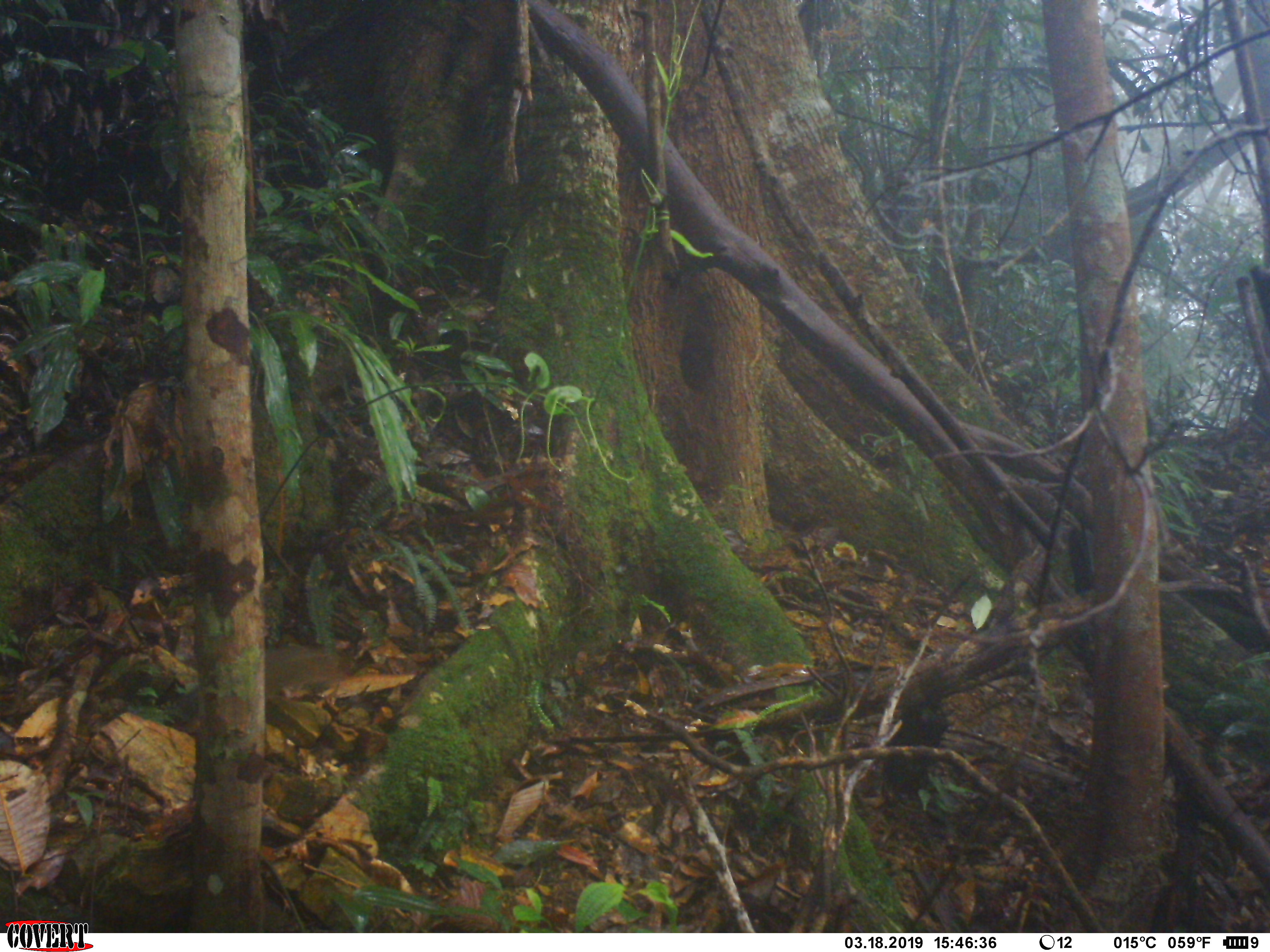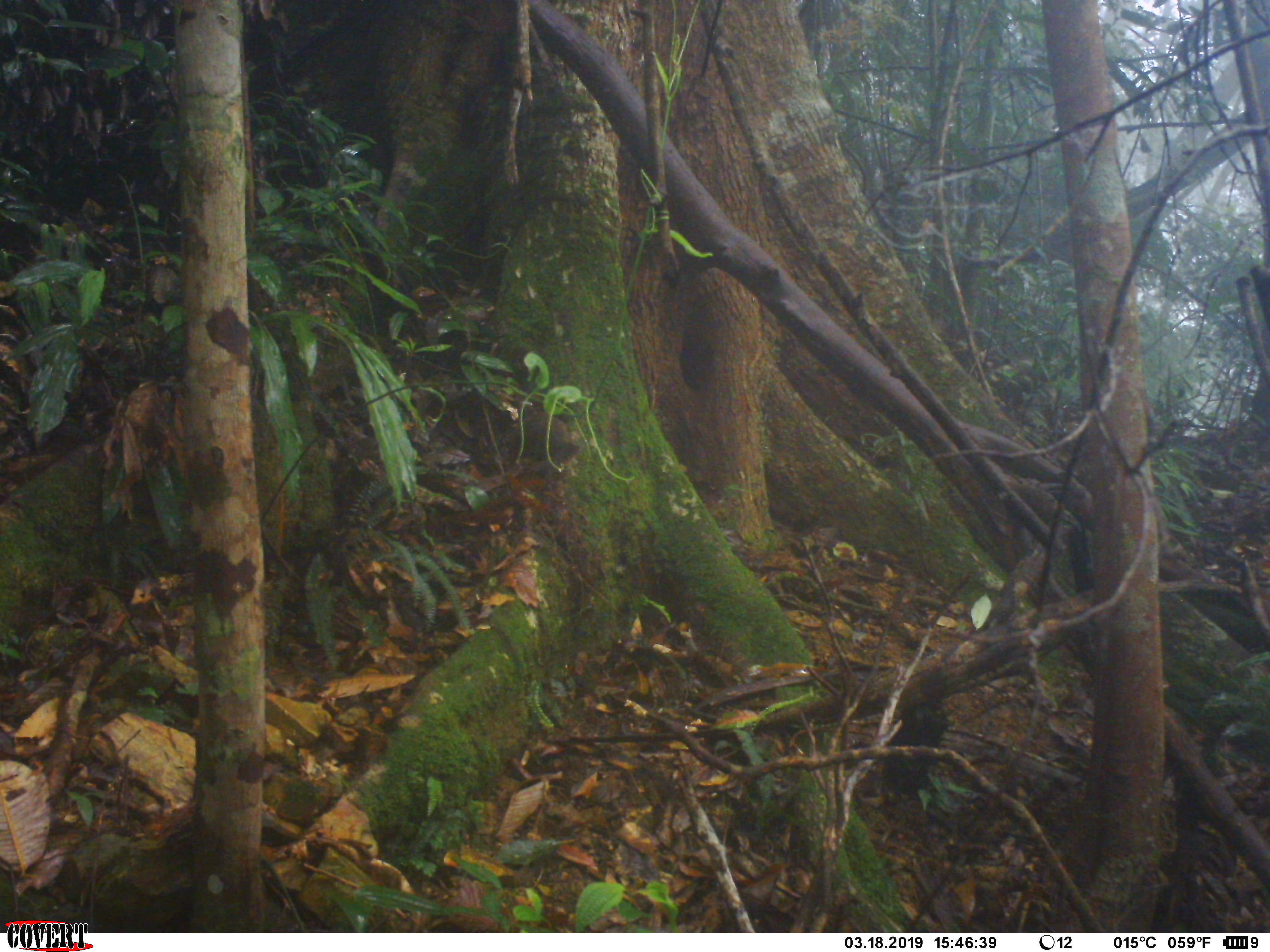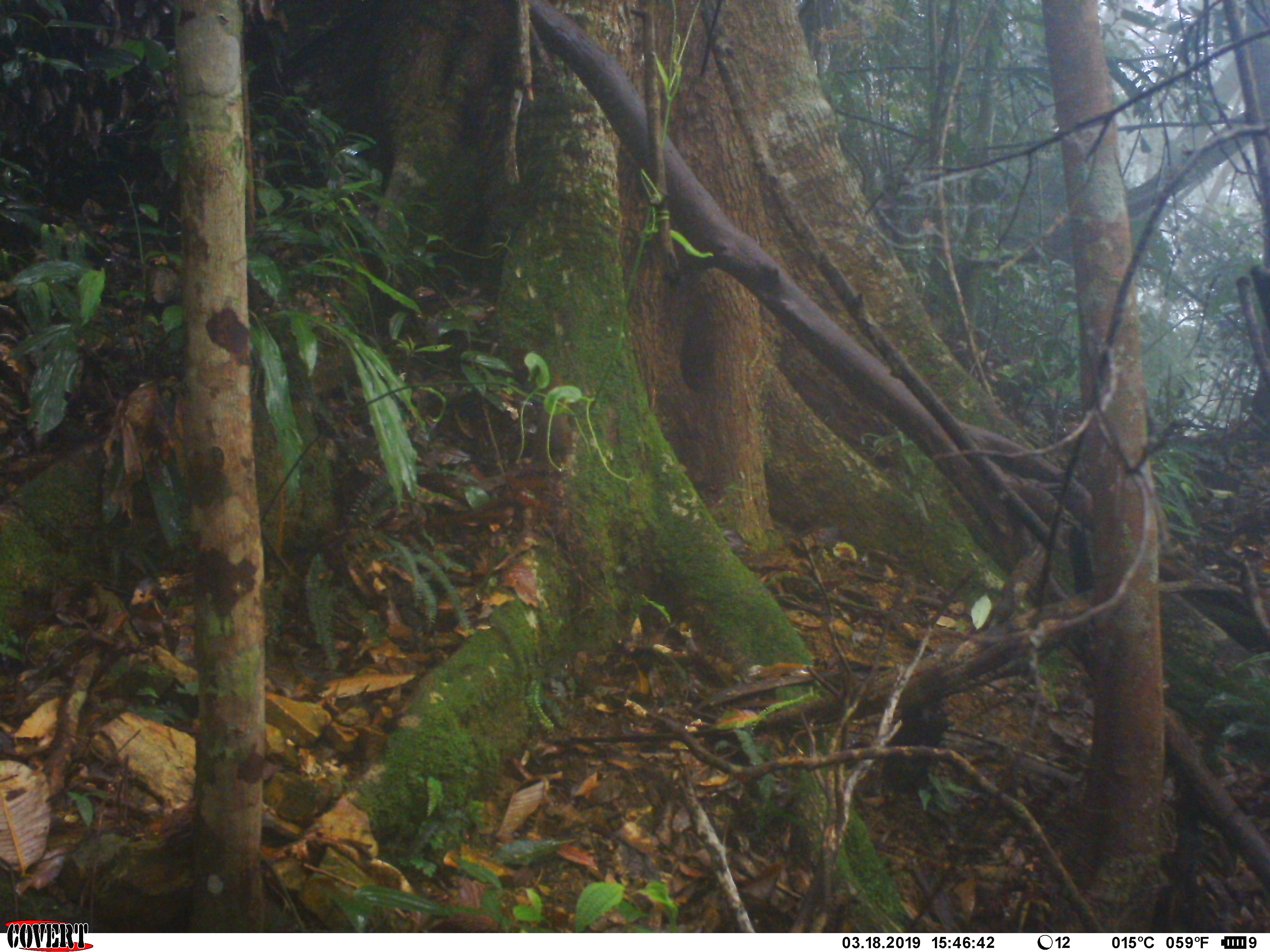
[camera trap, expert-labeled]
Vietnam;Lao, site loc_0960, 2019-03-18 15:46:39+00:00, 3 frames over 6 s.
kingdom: Animalia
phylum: Chordata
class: Mammalia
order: Rodentia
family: Sciuridae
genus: Dremomys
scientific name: Dremomys rufigenis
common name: red-cheeked squirrel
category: red cheeked squirrel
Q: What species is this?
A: Red cheeked squirrel (red-cheeked squirrel) (Dremomys rufigenis).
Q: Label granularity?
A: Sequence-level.